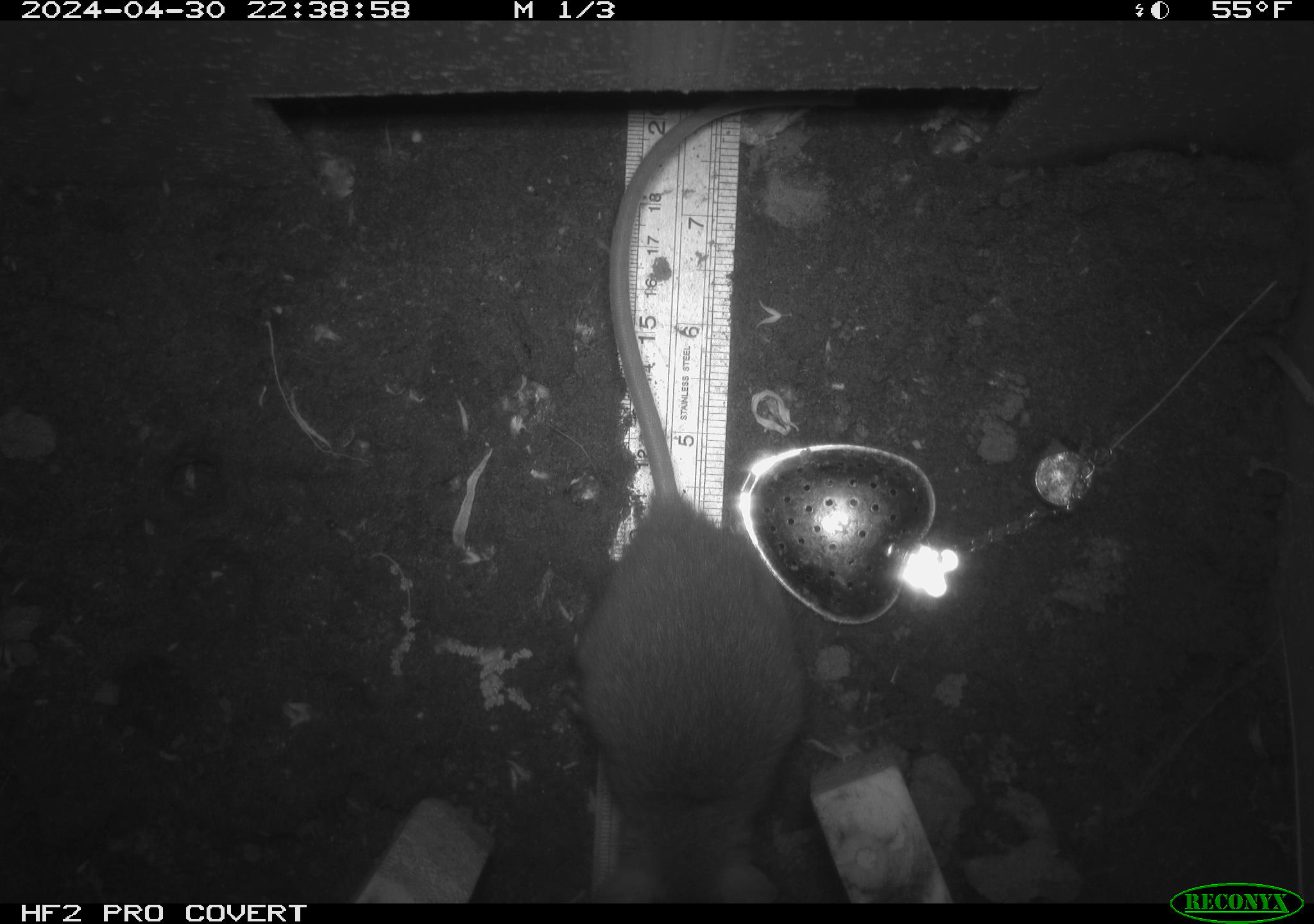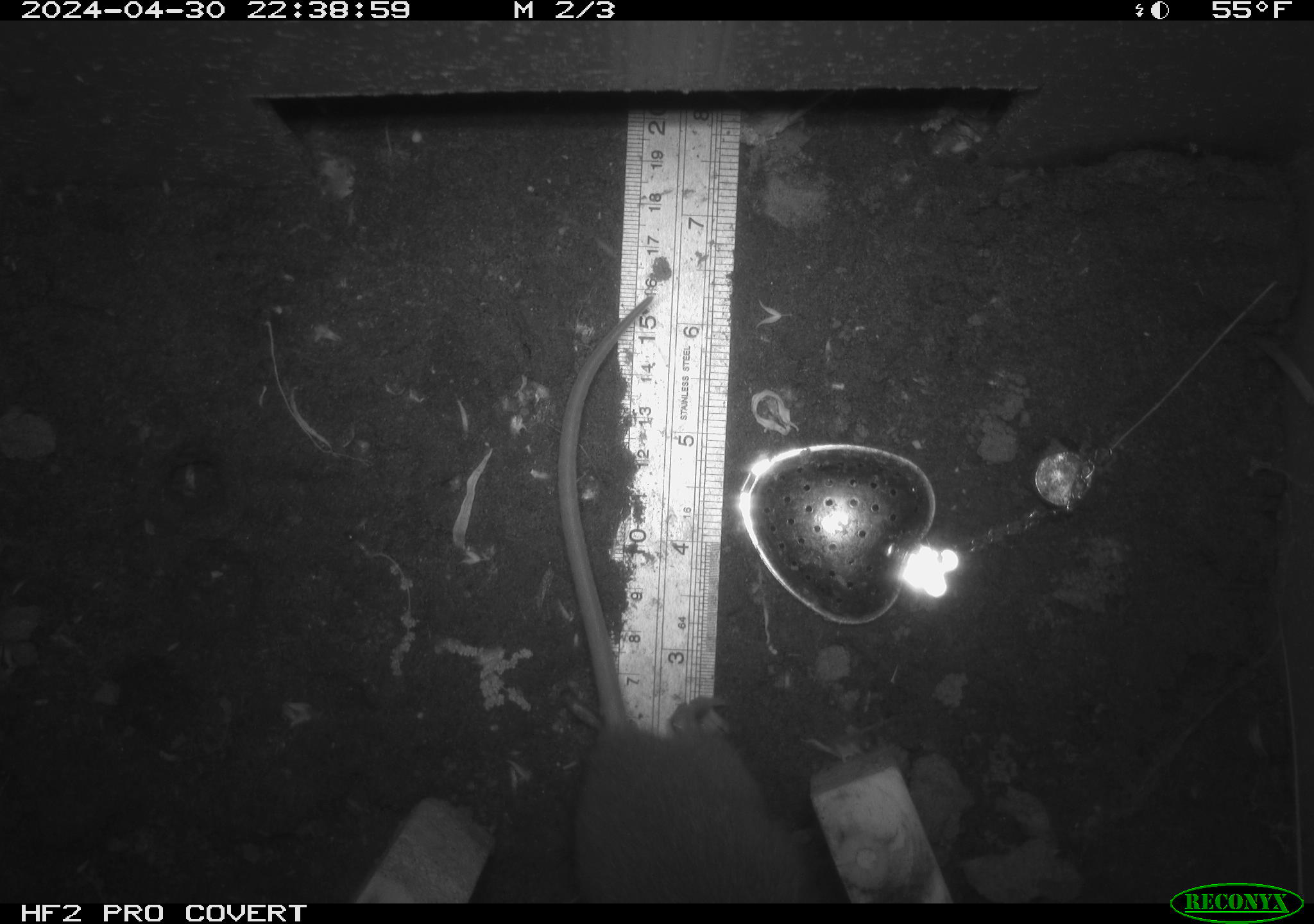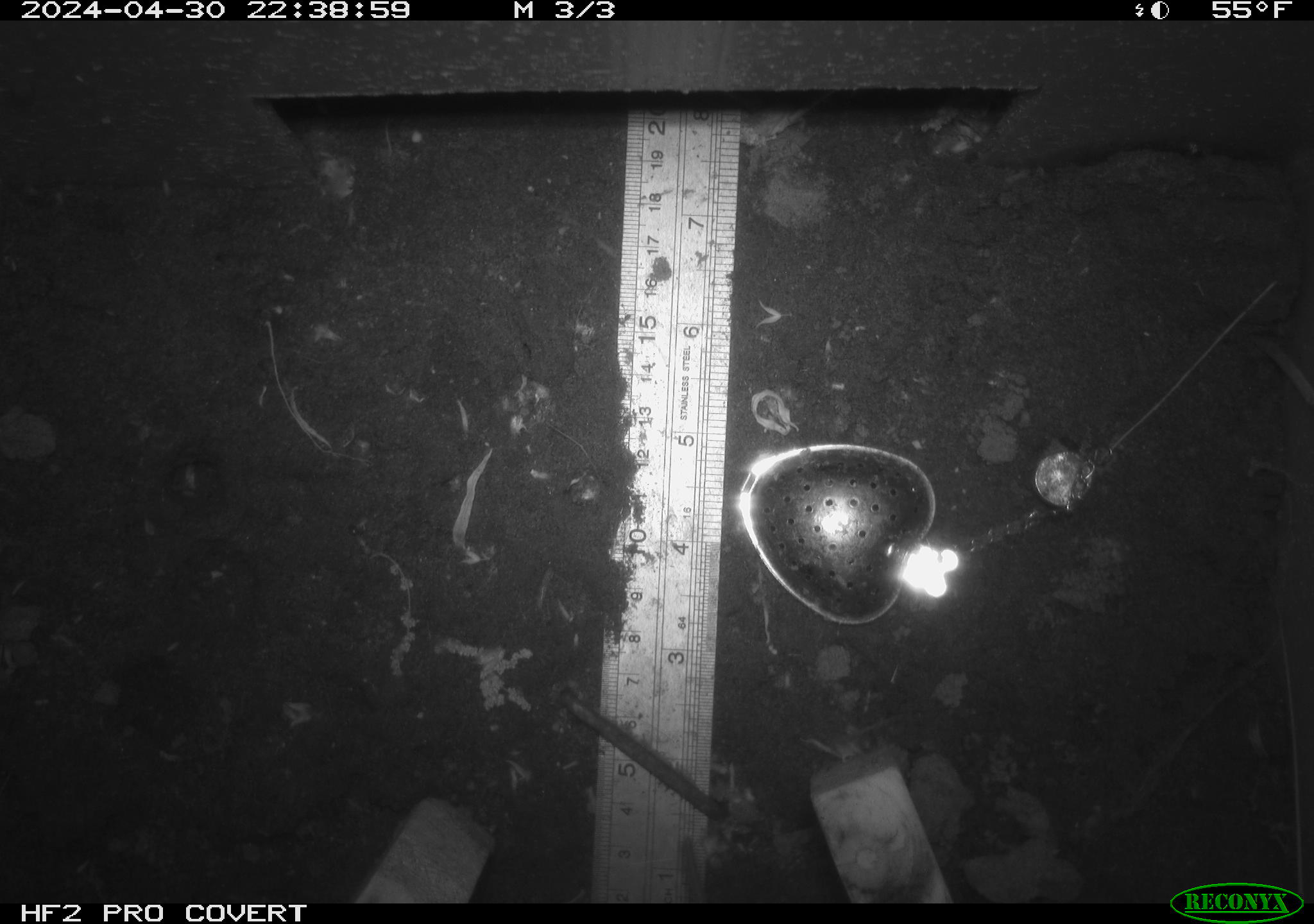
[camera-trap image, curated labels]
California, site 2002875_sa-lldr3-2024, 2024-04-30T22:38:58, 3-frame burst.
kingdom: Animalia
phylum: Chordata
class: Mammalia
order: Rodentia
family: Muridae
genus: Rattus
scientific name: Rattus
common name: rat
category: rattus species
Rattus species (rat) (Rattus).